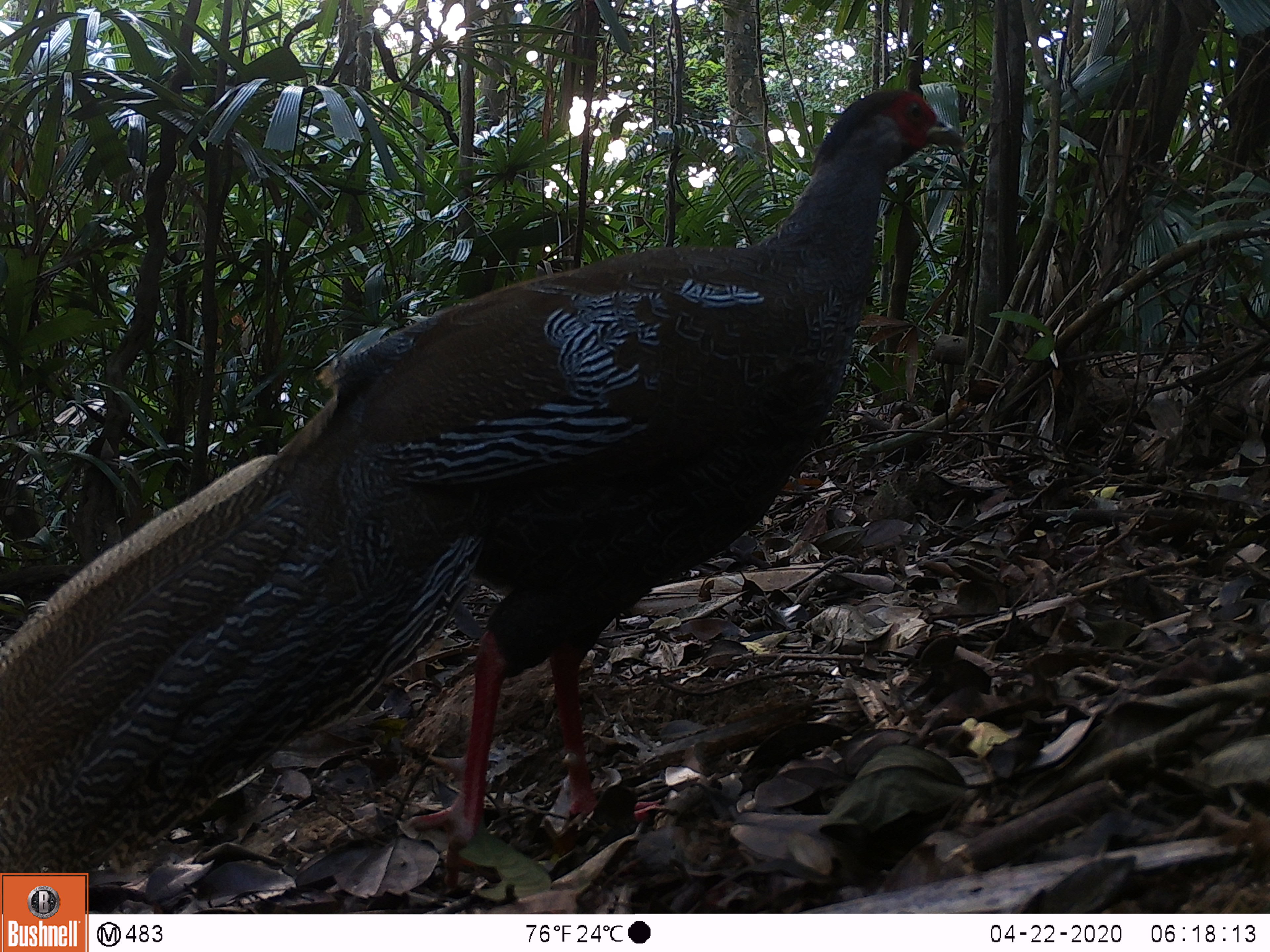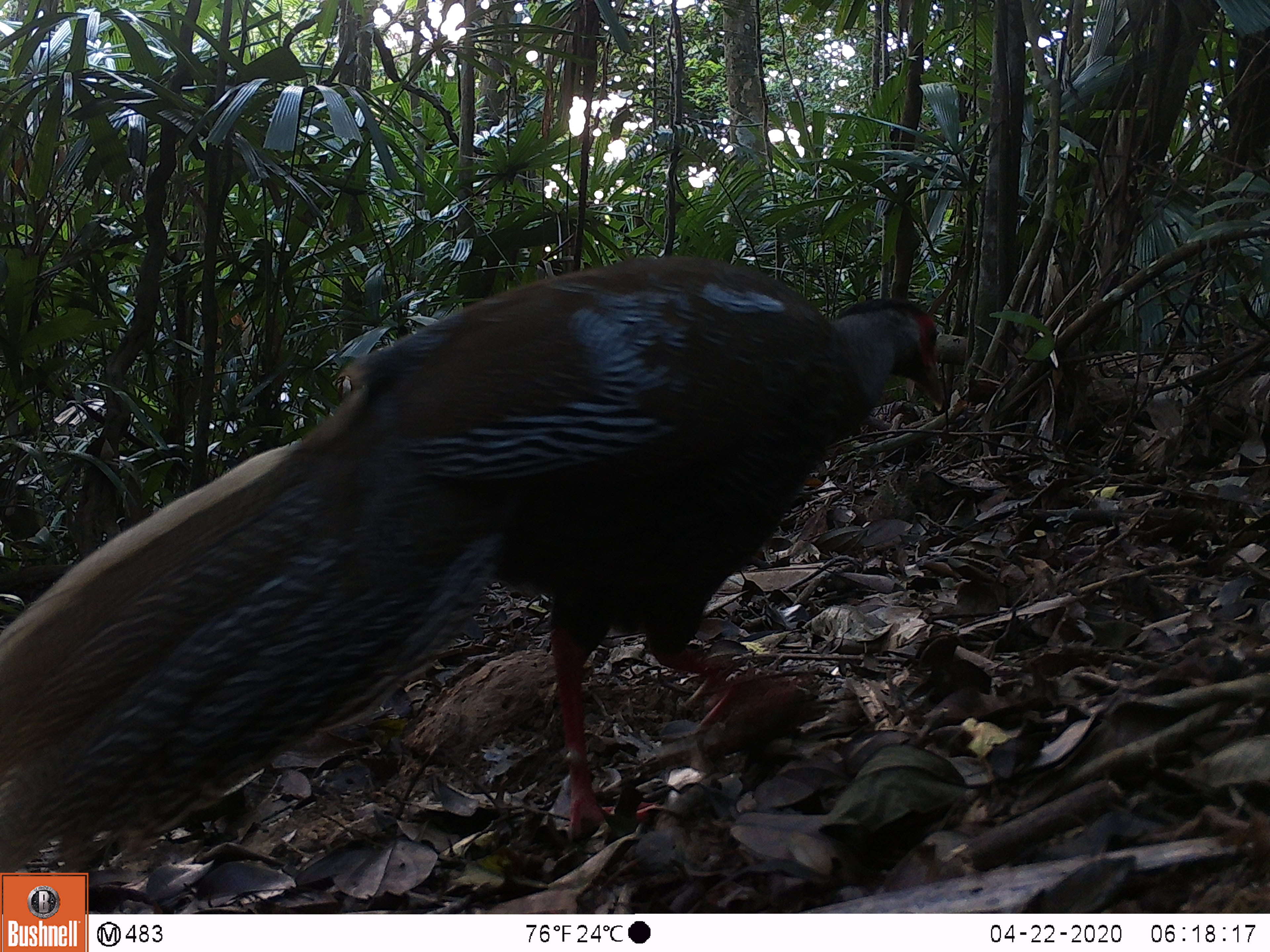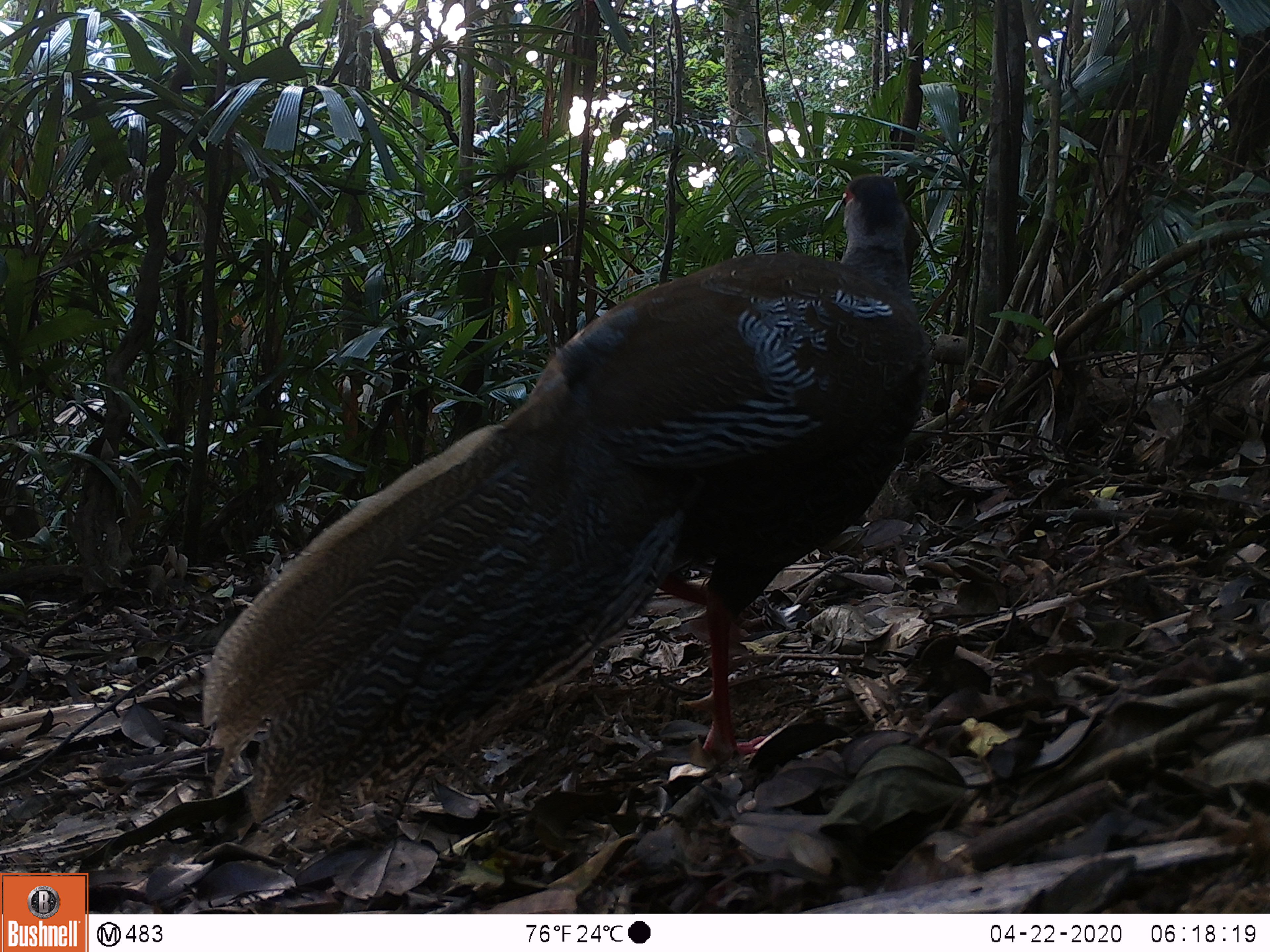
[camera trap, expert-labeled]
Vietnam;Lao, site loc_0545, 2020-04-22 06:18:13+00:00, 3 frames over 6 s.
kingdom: Animalia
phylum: Chordata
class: Aves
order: Galliformes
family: Phasianidae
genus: Lophura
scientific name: Lophura nycthemera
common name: silver pheasant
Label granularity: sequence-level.